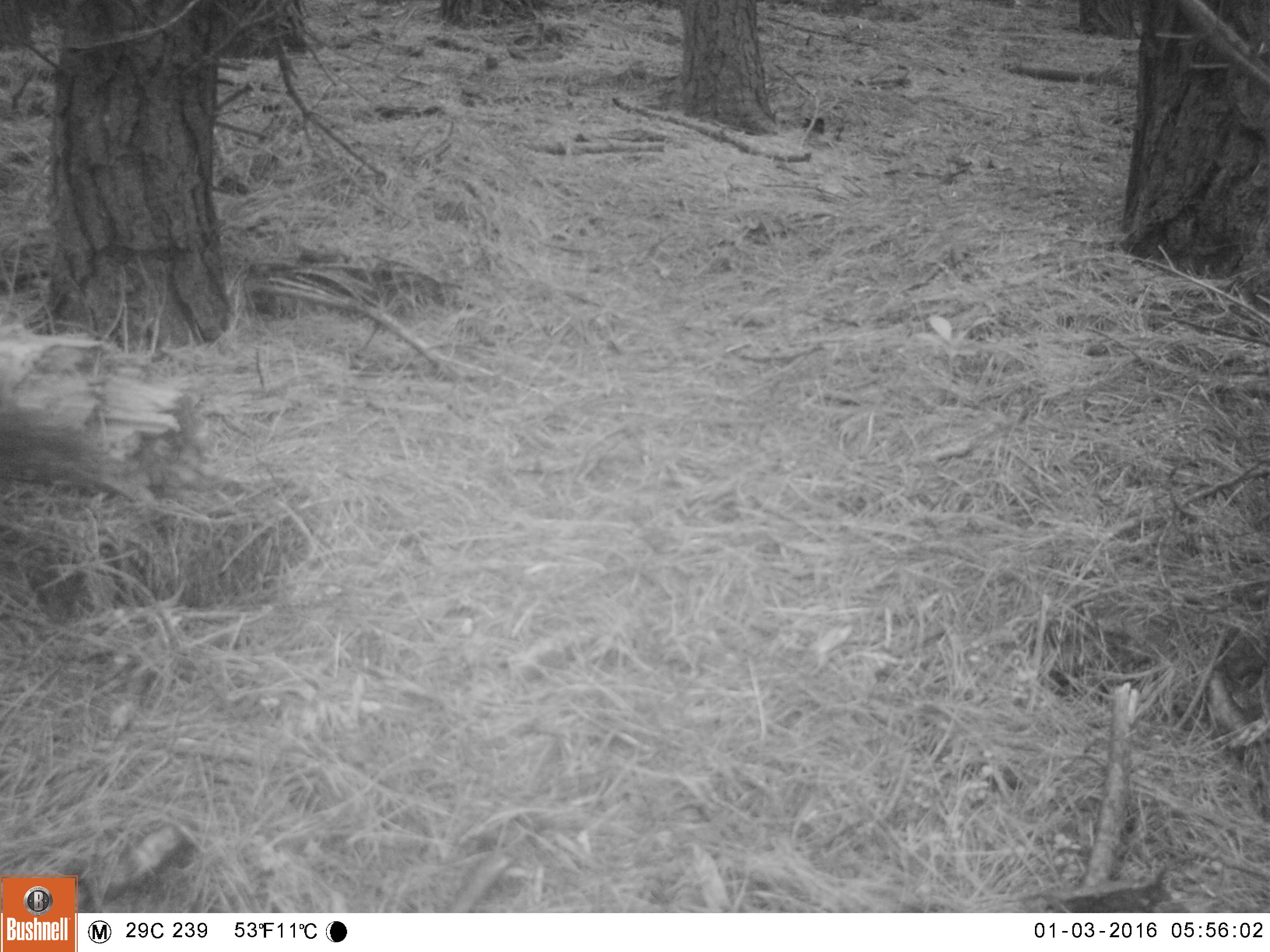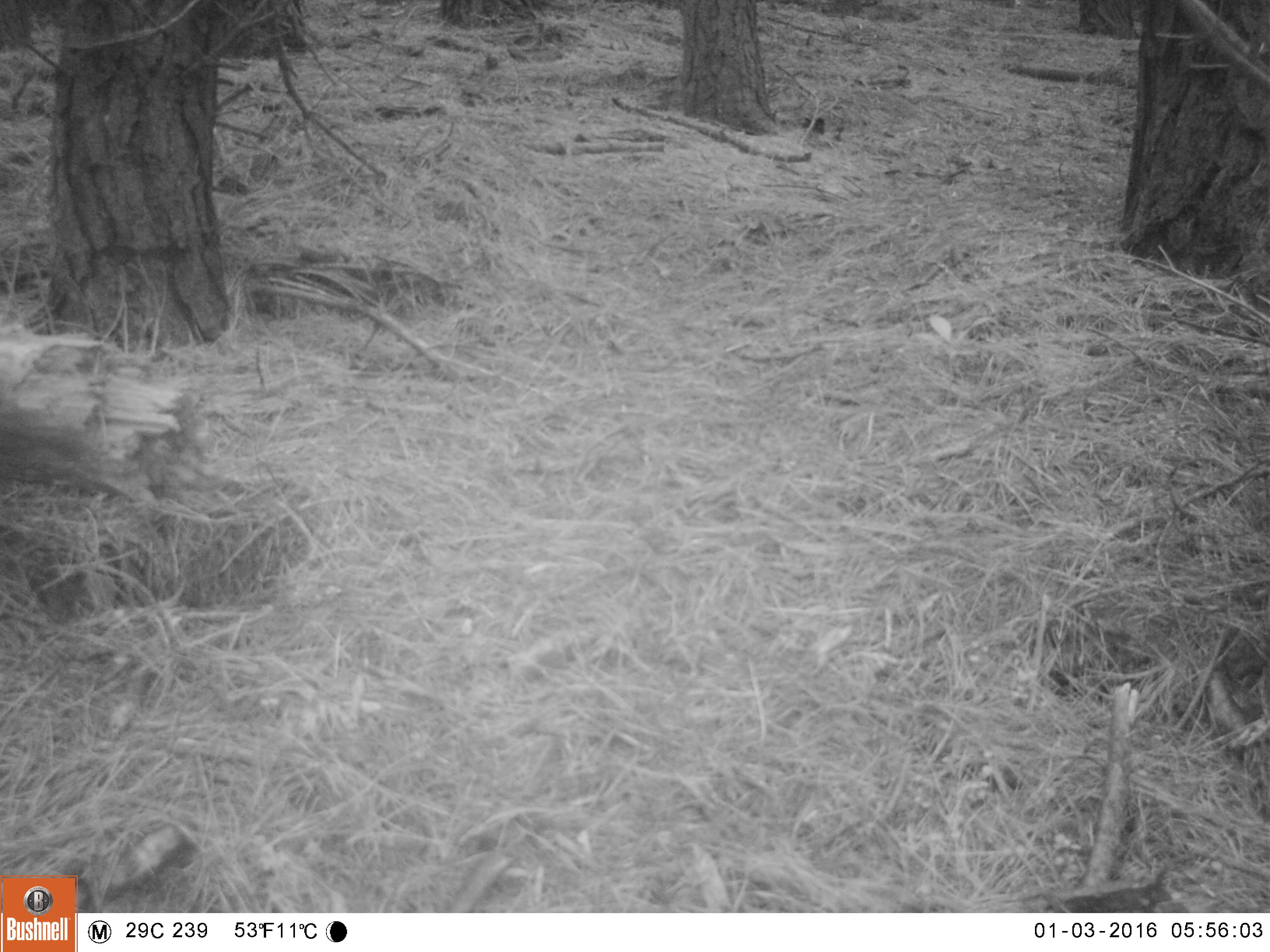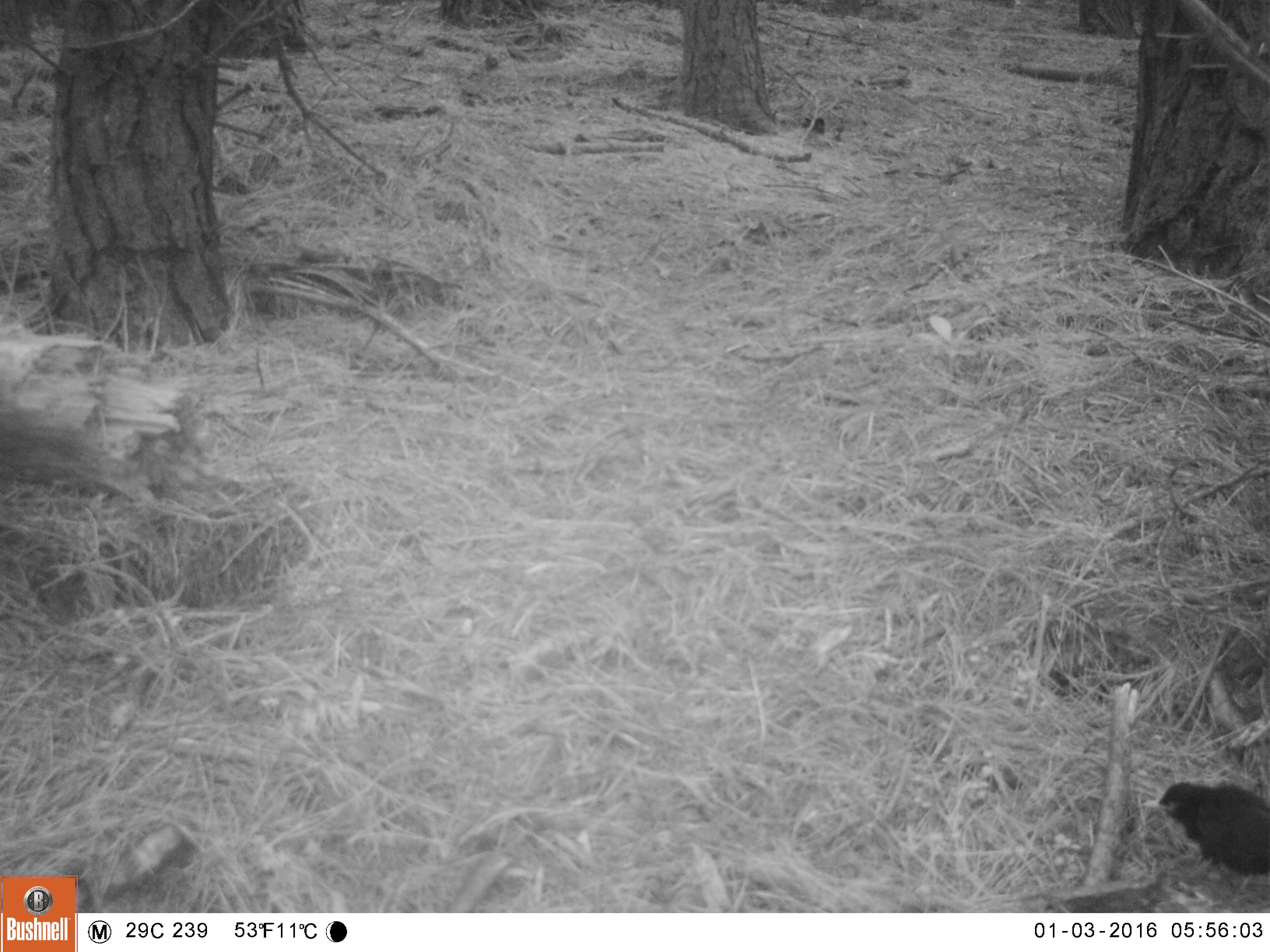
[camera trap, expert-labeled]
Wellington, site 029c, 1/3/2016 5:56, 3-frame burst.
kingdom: Animalia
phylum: Chordata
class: Aves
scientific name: Aves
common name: bird